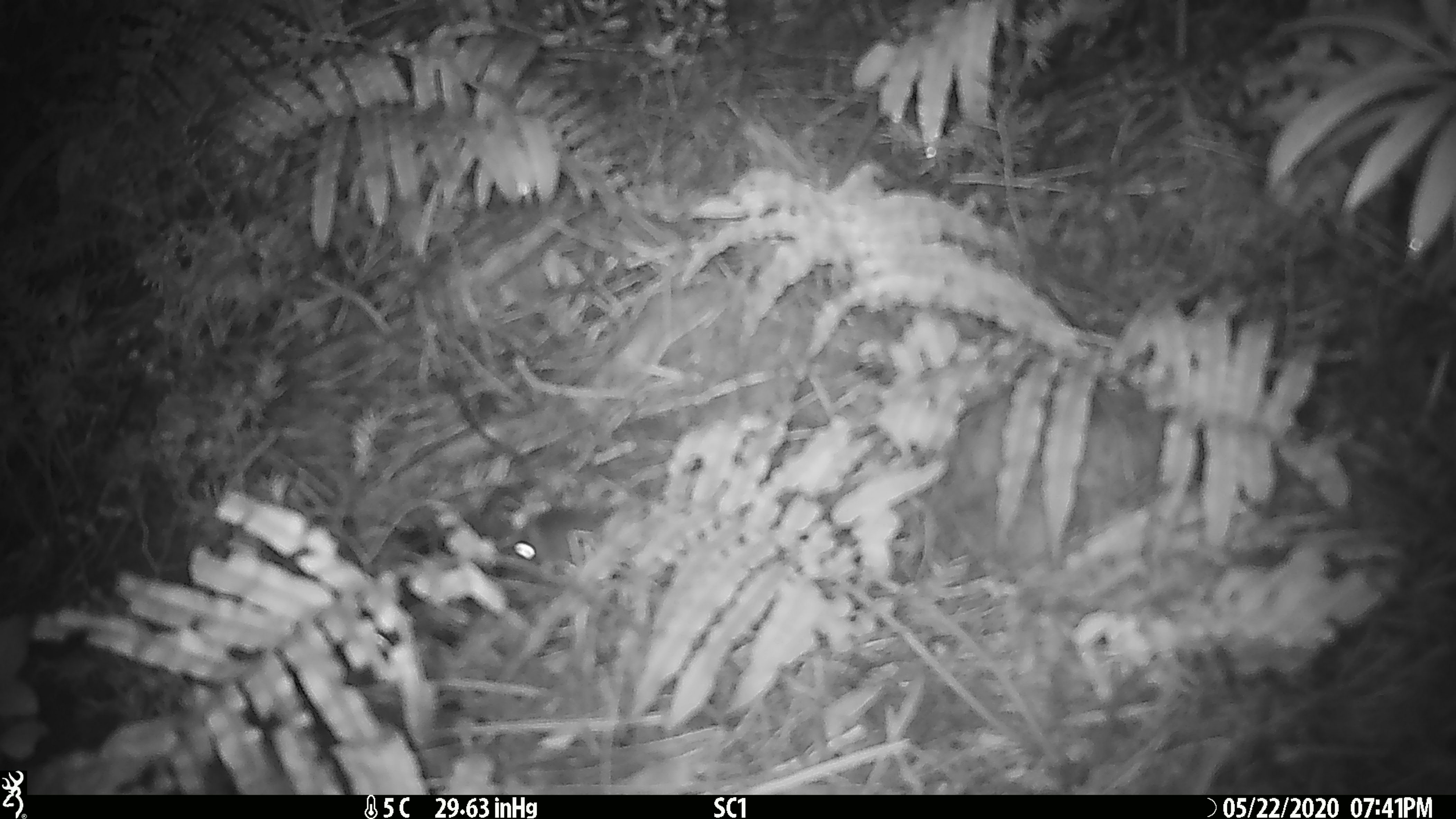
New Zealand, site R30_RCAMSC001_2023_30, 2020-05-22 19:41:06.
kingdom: Animalia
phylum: Chordata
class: Mammalia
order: Rodentia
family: Muridae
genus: Mus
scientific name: Mus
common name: mouse